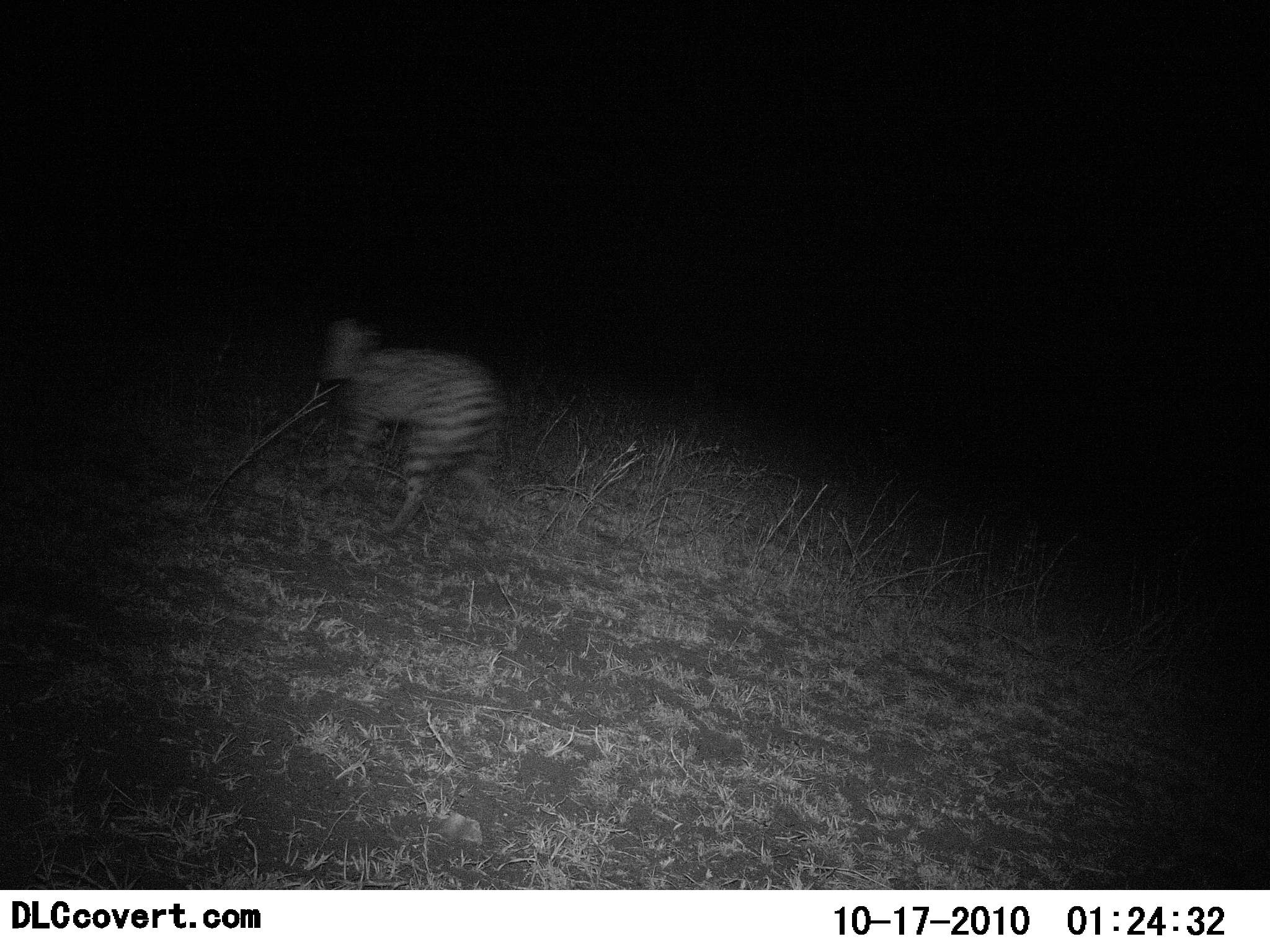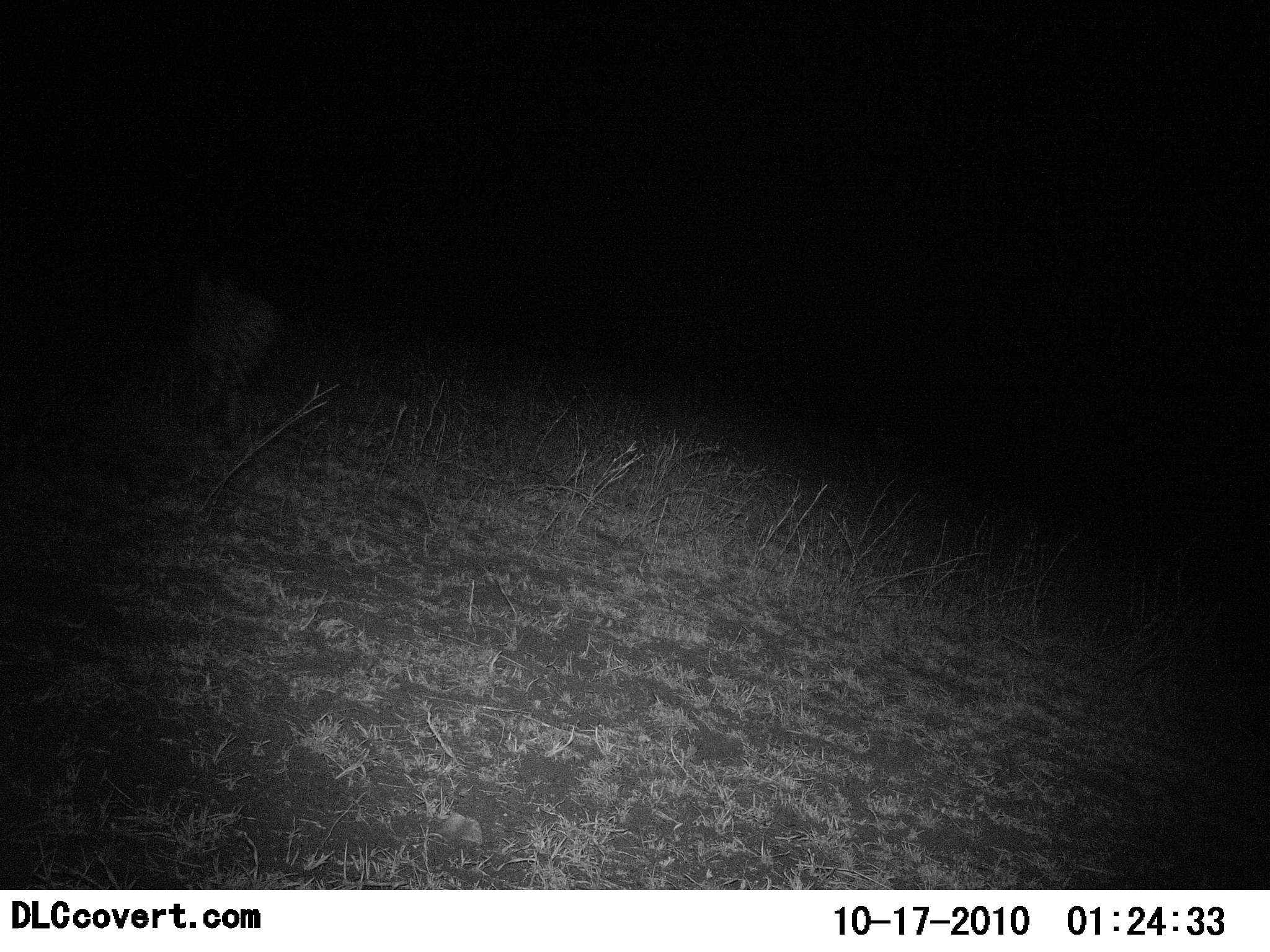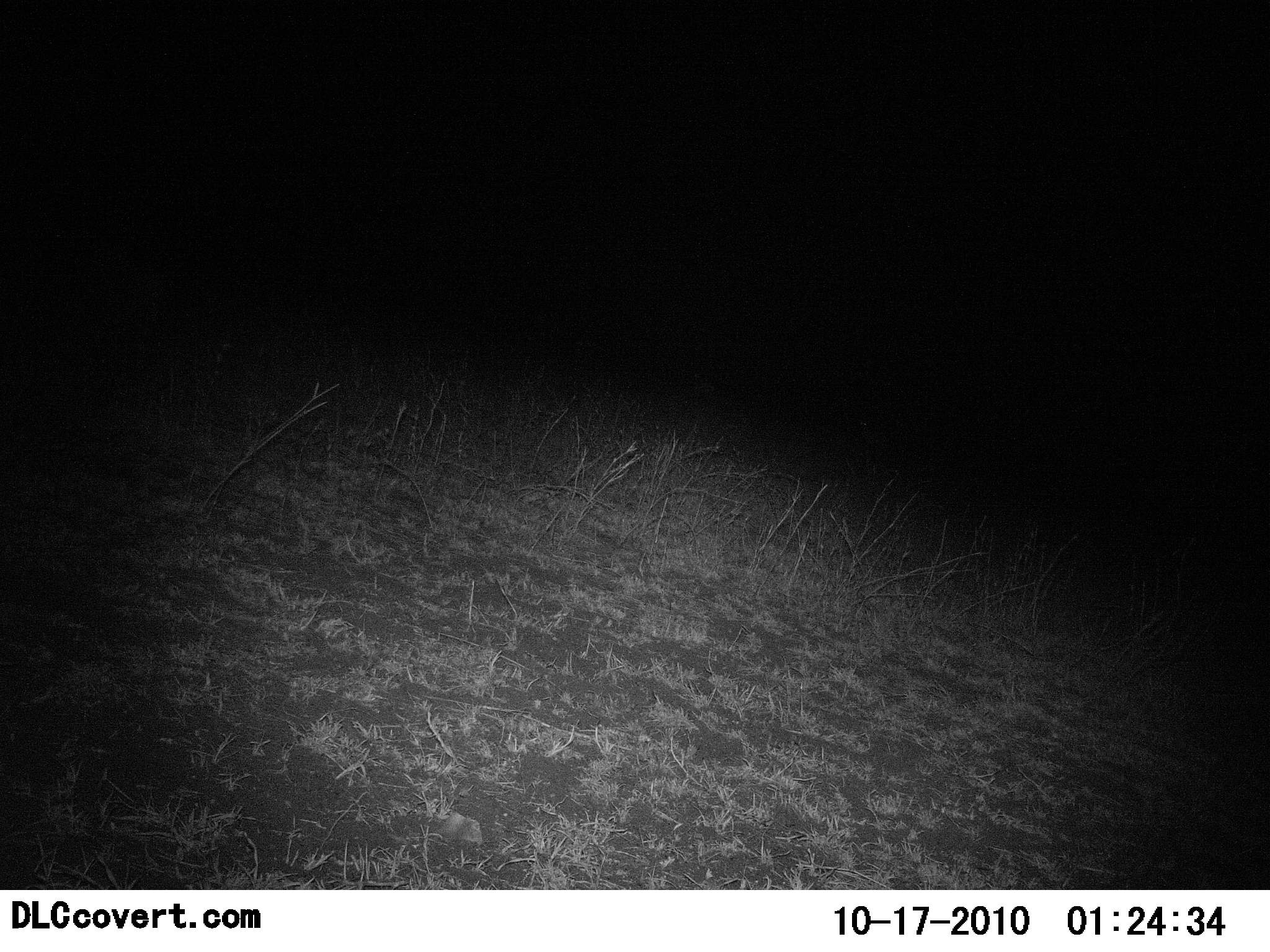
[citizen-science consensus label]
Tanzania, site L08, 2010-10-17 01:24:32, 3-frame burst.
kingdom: Animalia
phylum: Chordata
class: Mammalia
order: Carnivora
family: Felidae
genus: Leptailurus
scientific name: Leptailurus serval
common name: serval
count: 1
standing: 0%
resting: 0%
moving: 100%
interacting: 0%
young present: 0%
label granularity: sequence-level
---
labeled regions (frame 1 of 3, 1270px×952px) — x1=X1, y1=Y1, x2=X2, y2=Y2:
animal: x1=308, y1=316, x2=513, y2=538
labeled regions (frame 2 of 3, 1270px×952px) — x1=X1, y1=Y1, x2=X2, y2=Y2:
animal: x1=177, y1=275, x2=285, y2=448